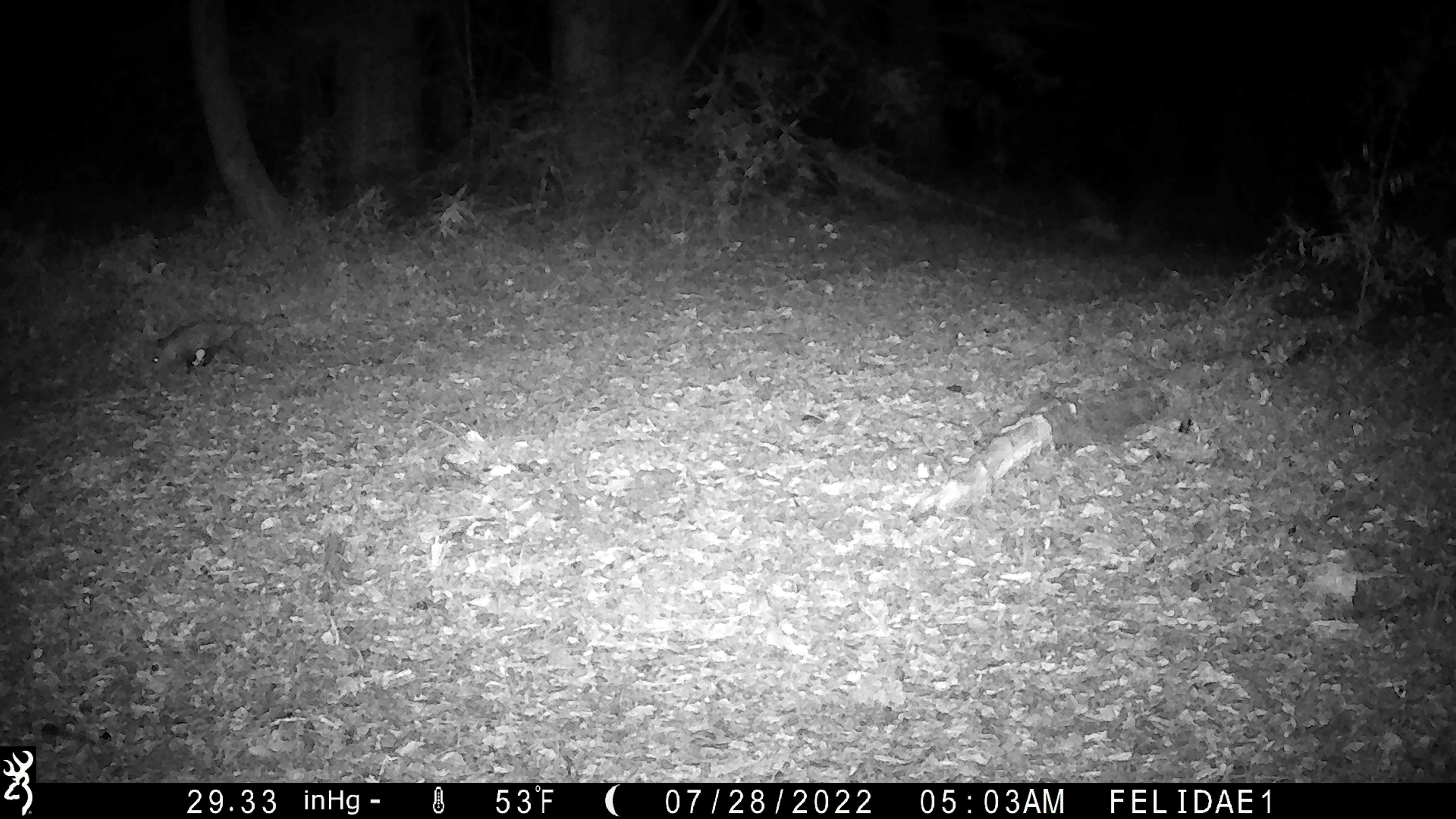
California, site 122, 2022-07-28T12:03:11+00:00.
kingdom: Animalia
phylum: Chordata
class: Mammalia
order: Didelphimorphia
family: Didelphidae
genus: Didelphis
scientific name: Didelphis virginiana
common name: virginia opossum